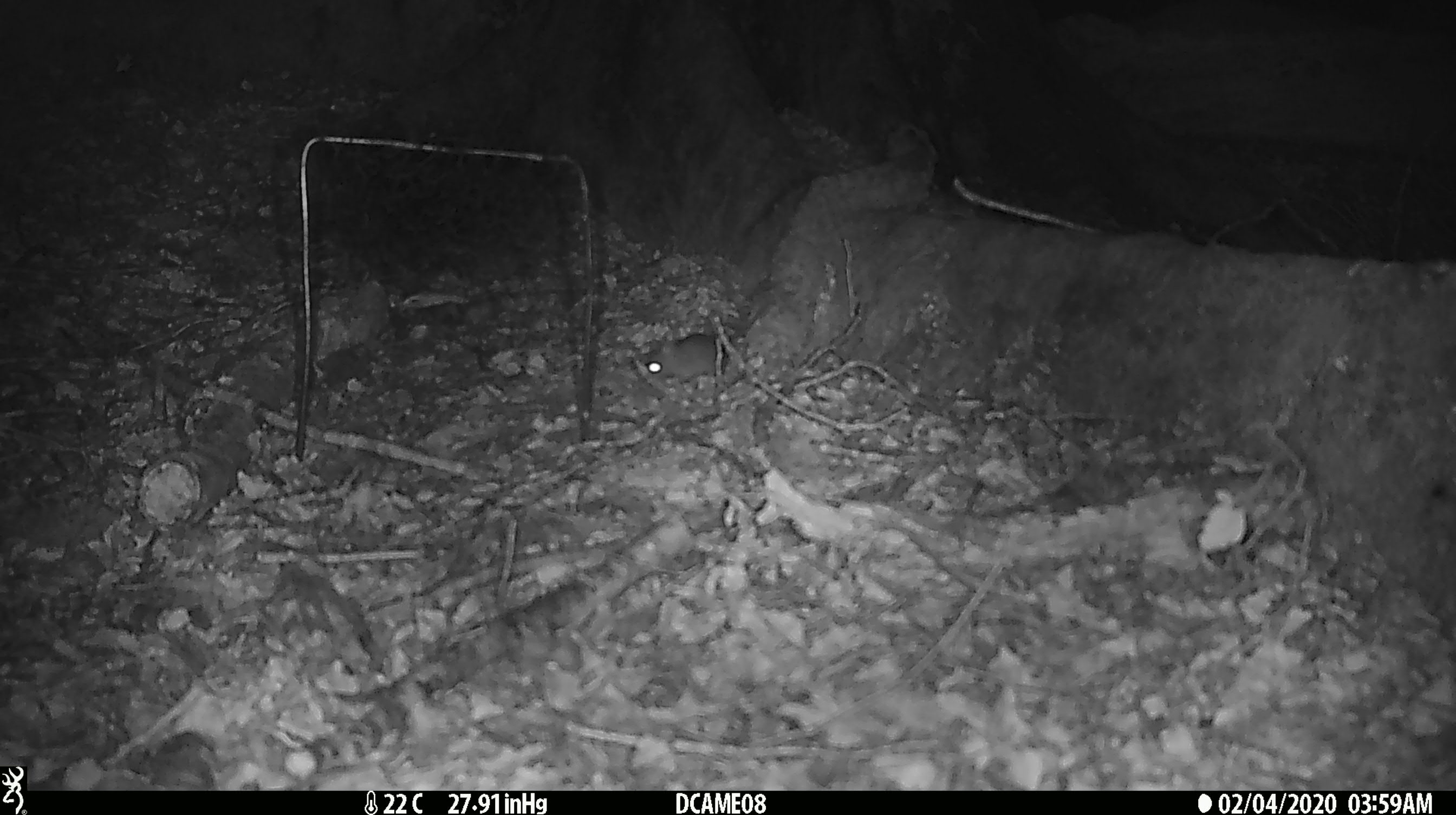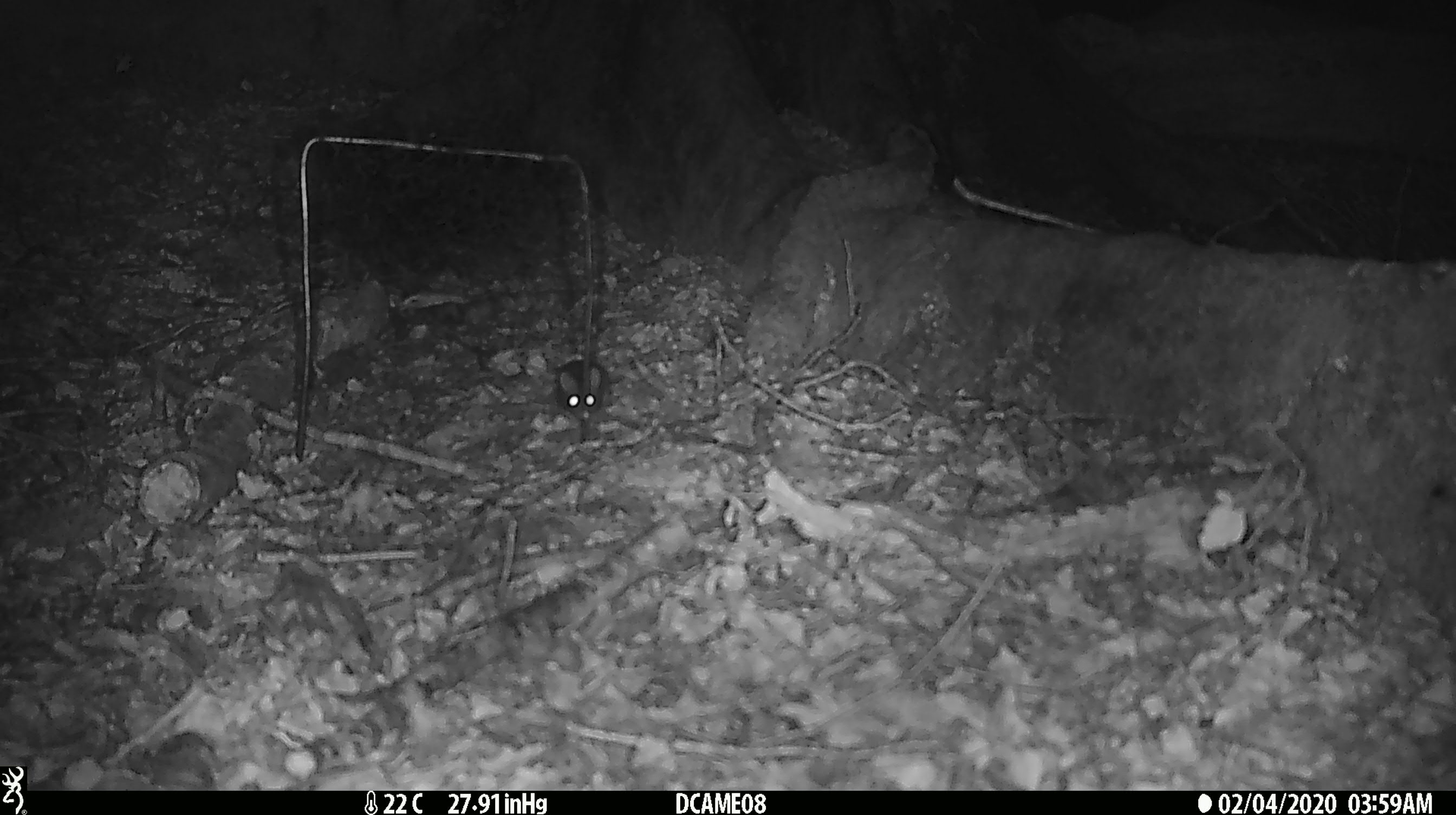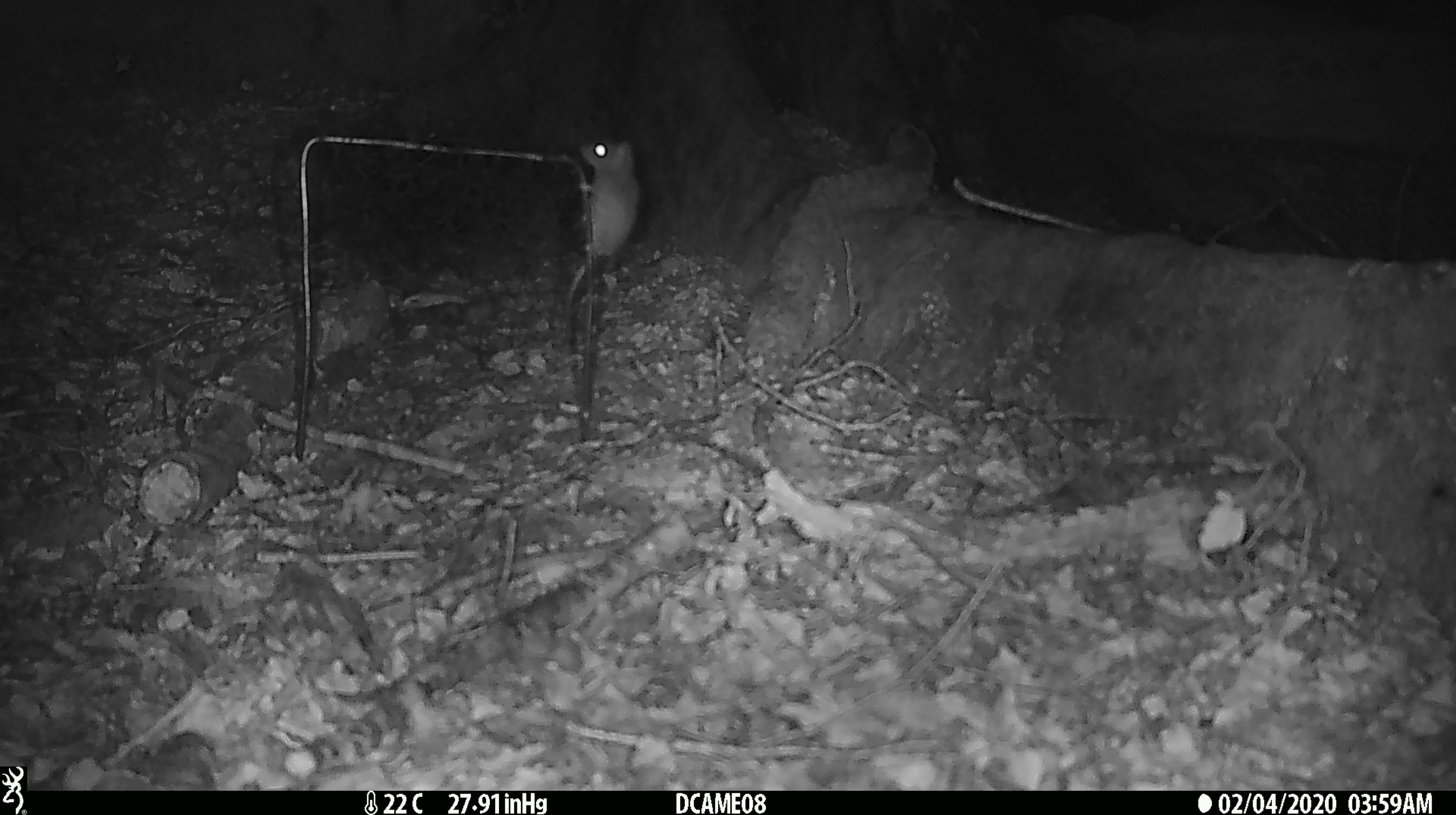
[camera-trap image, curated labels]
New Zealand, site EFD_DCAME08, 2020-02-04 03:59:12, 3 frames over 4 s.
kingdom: Animalia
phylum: Chordata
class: Mammalia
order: Rodentia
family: Muridae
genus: Mus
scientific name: Mus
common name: mouse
Mouse (Mus).